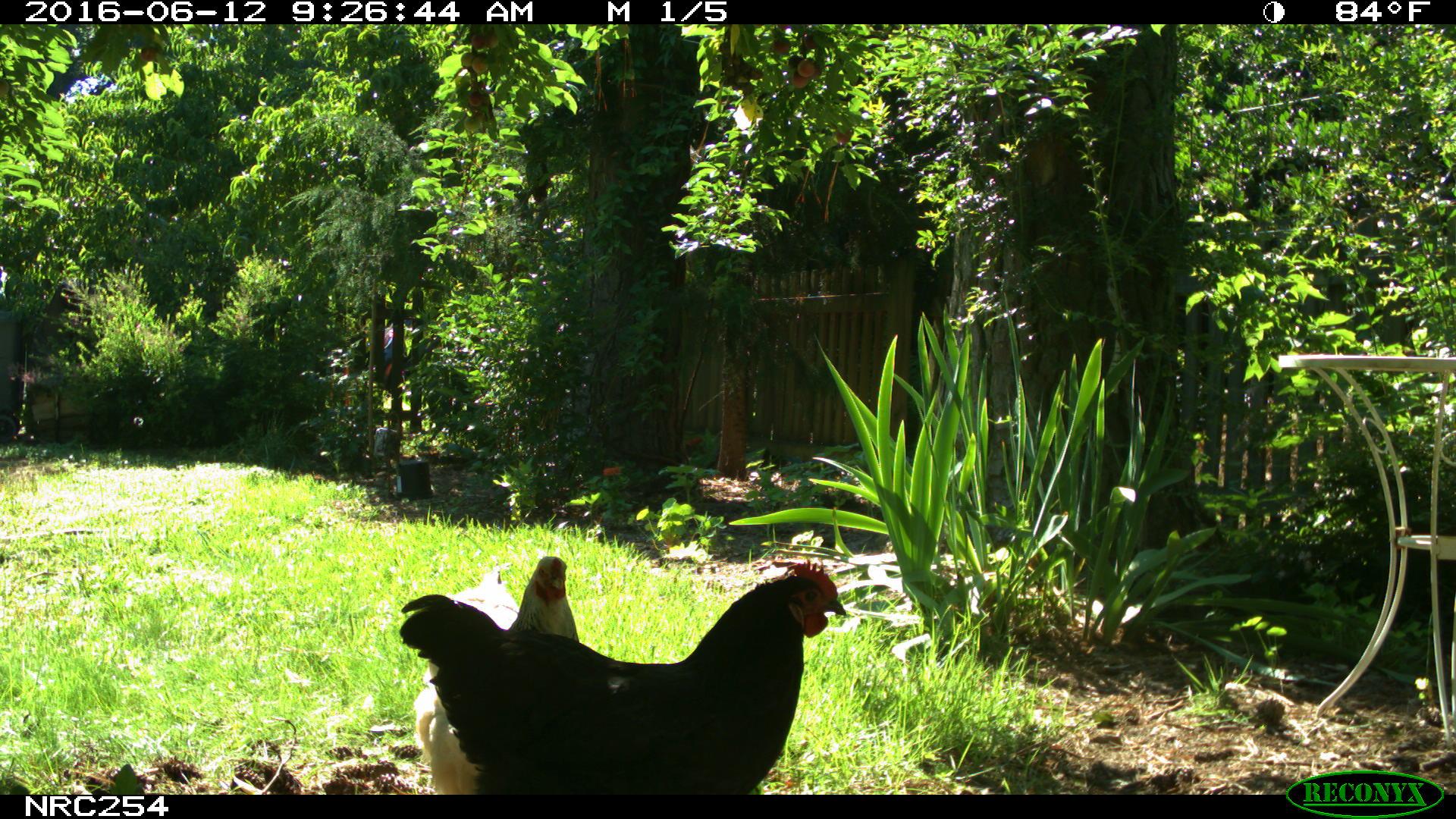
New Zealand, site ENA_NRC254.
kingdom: Animalia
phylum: Chordata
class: Aves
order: Galliformes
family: Phasianidae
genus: Gallus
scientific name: Gallus gallus domesticus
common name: chicken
Chicken (Gallus gallus domesticus).